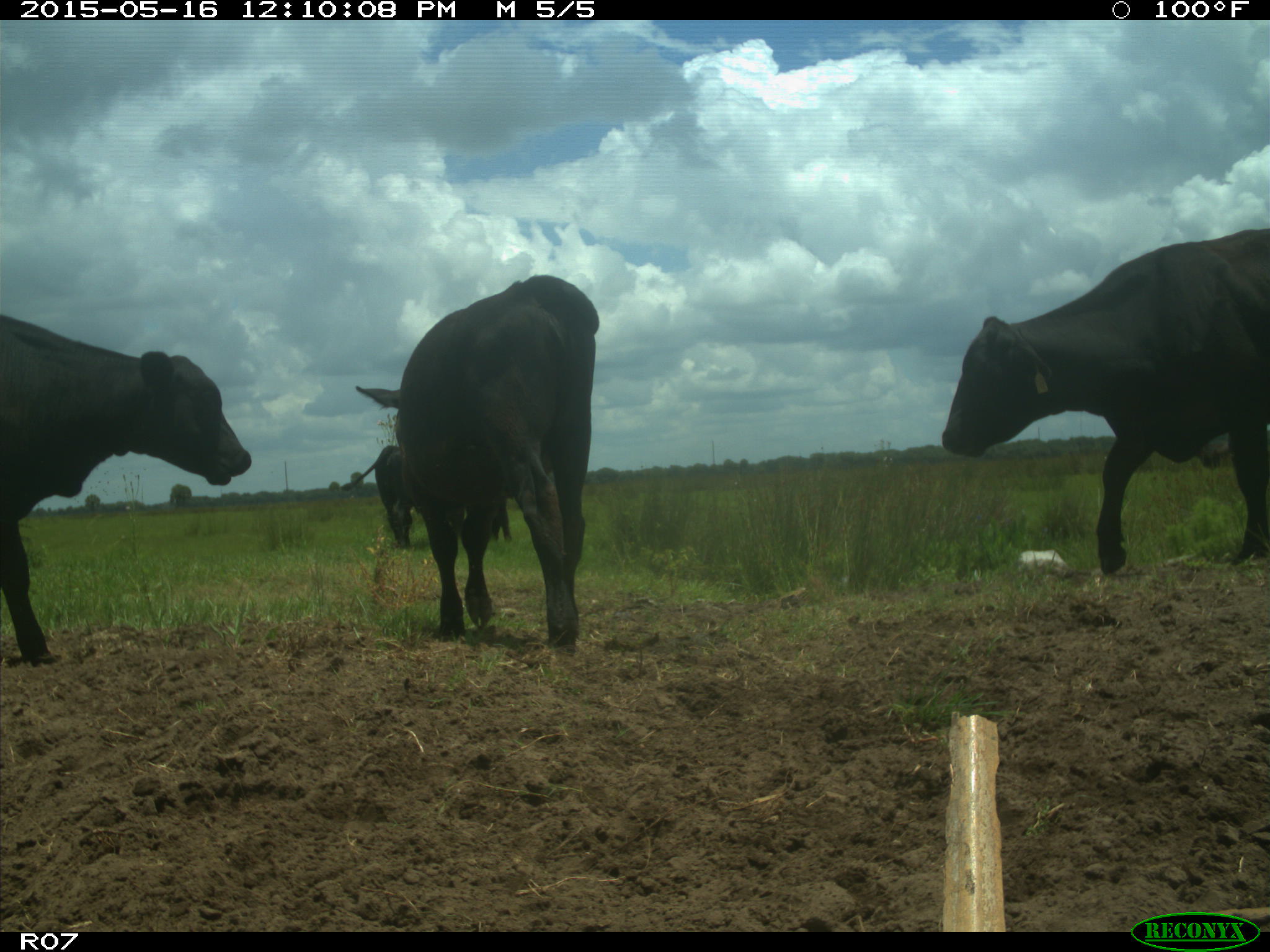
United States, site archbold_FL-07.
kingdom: Animalia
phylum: Chordata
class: Mammalia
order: Artiodactyla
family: Bovidae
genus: Bos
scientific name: Bos taurus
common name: domestic cow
Bos taurus (domestic cow).